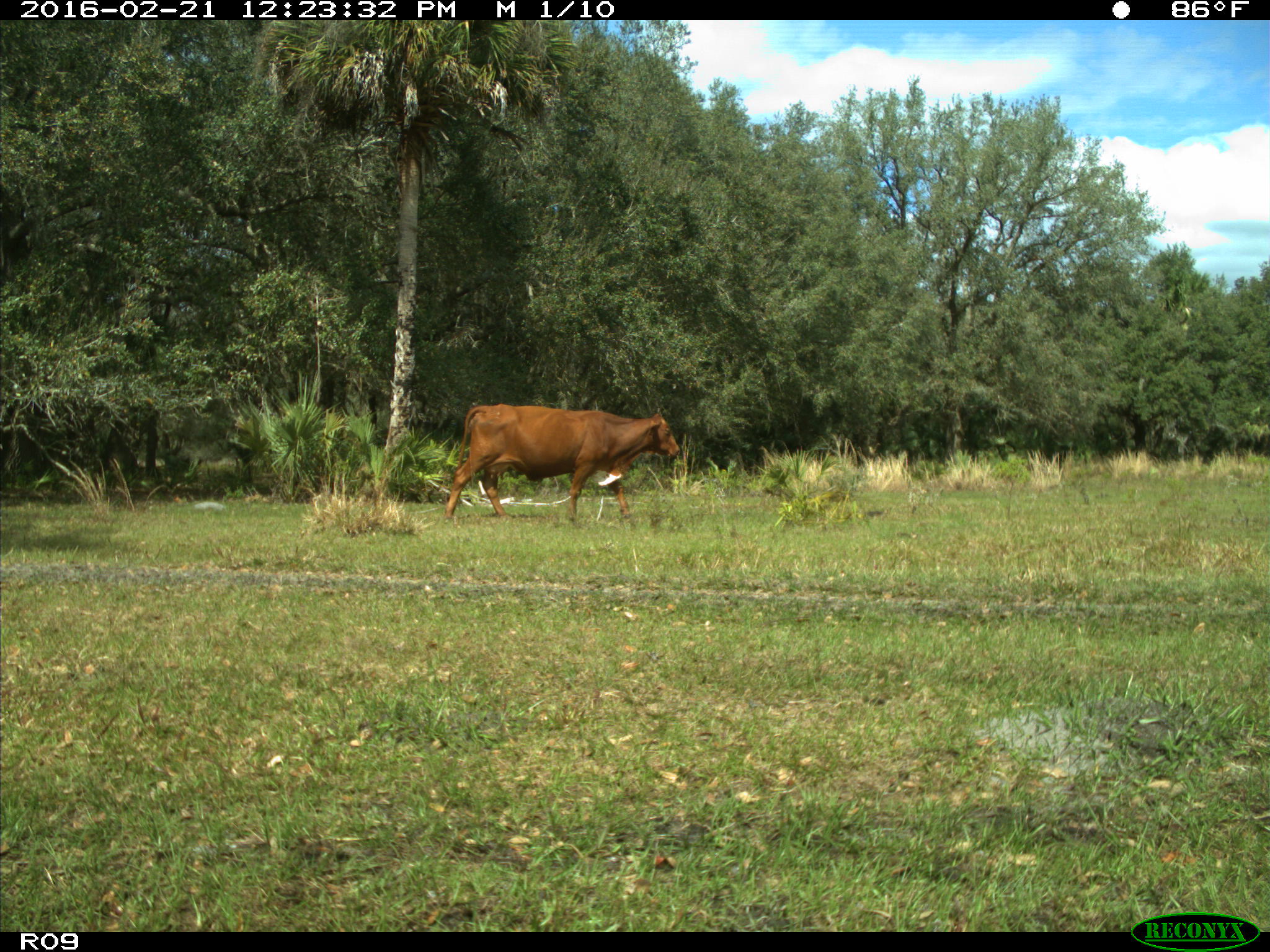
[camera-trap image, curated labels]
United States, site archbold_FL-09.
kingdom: Animalia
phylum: Chordata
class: Mammalia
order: Artiodactyla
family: Bovidae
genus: Bos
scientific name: Bos taurus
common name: domestic cow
Bos taurus (domestic cow).